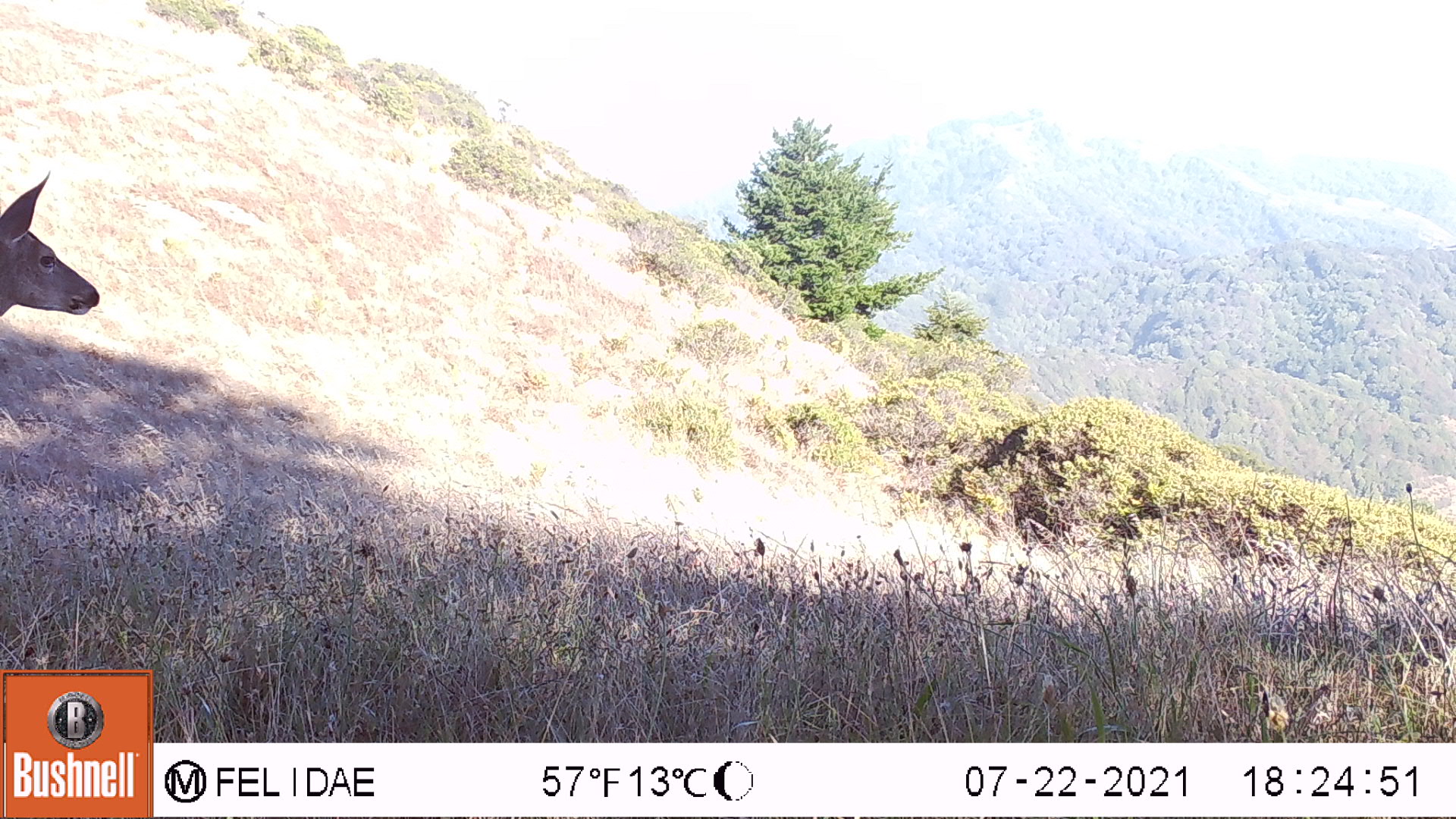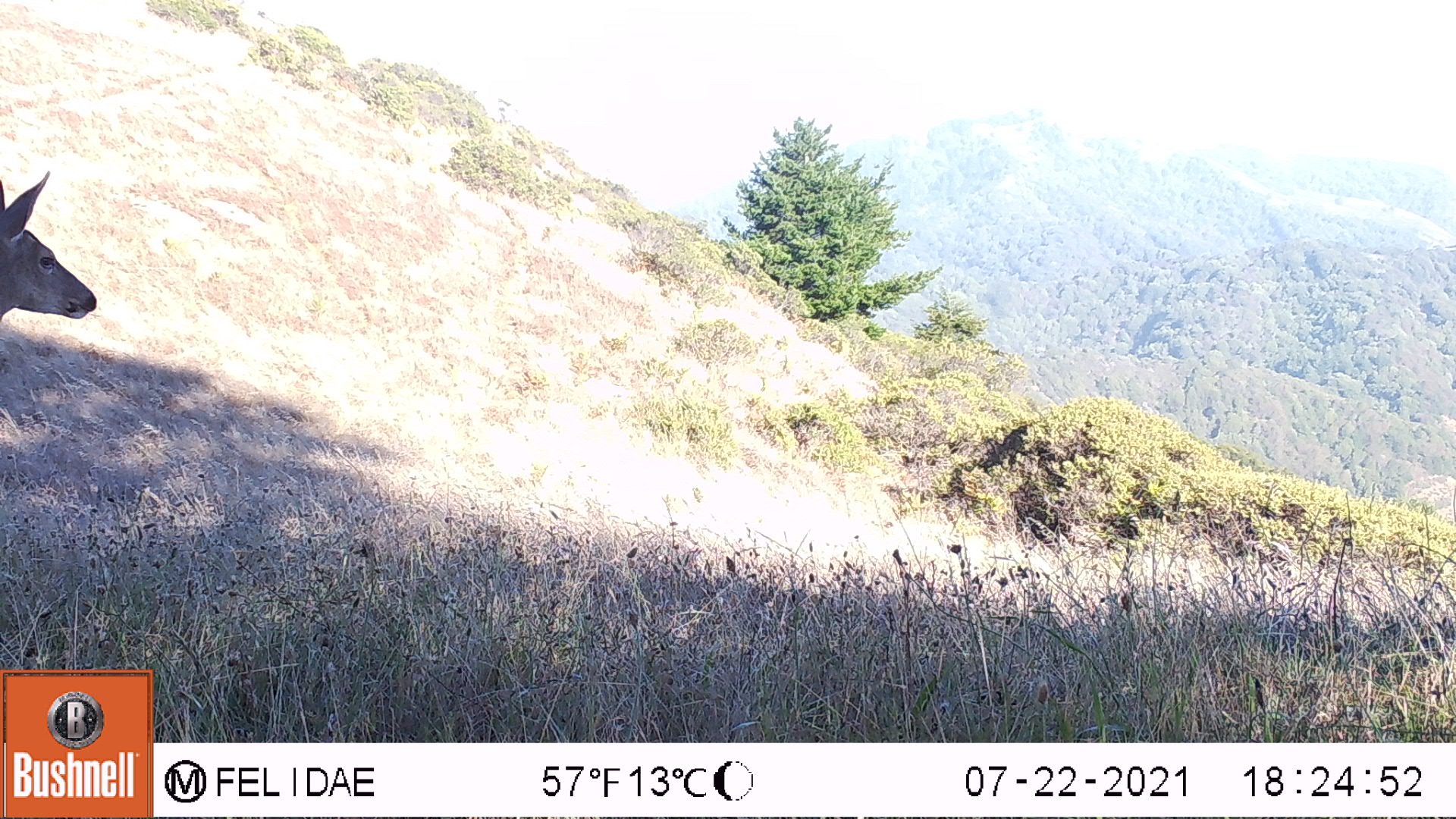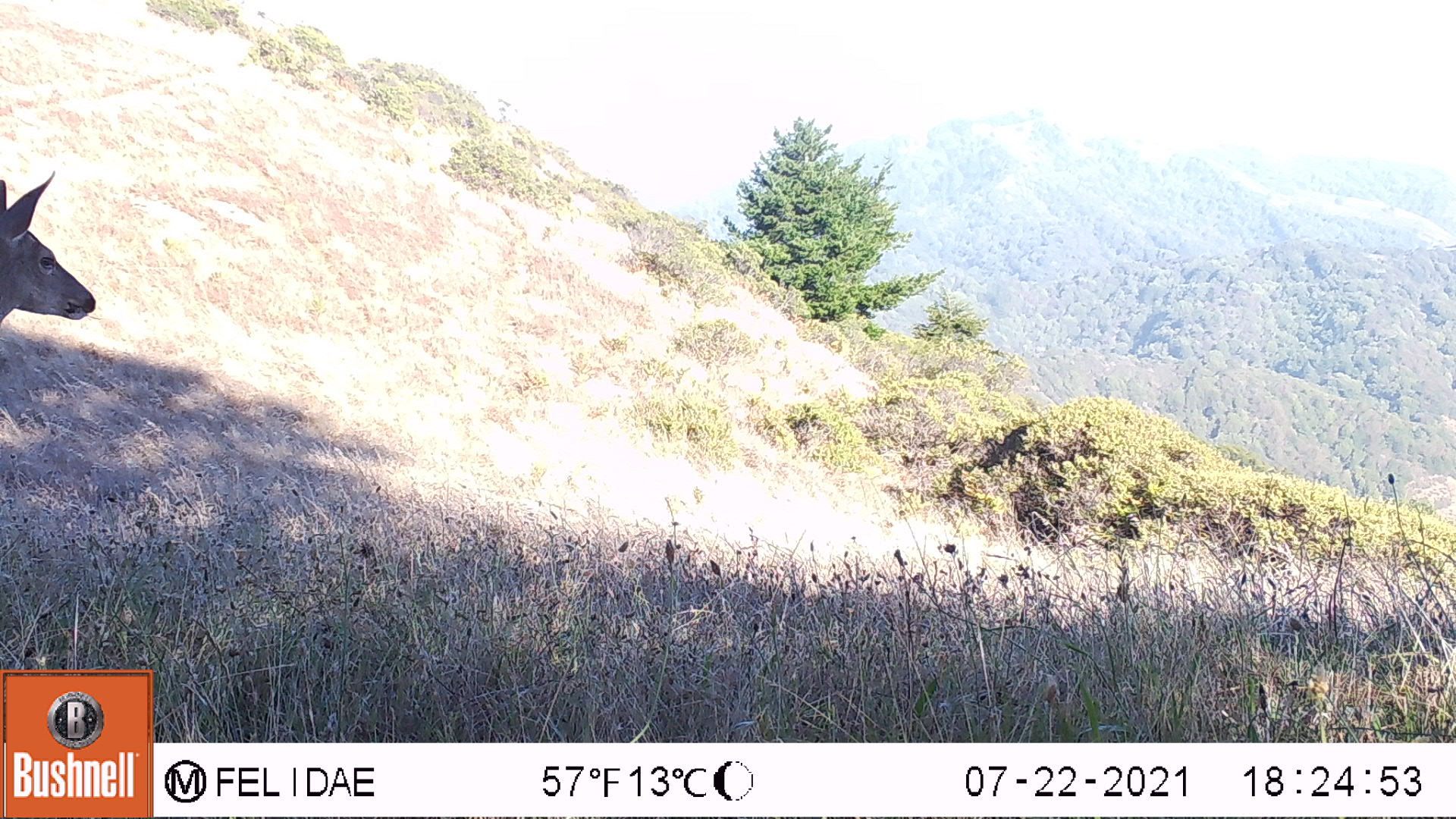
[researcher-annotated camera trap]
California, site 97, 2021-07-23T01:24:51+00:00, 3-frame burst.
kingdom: Animalia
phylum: Chordata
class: Mammalia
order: Artiodactyla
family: Cervidae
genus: Odocoileus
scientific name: Odocoileus hemionus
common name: mule deer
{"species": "mule deer (Odocoileus hemionus)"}